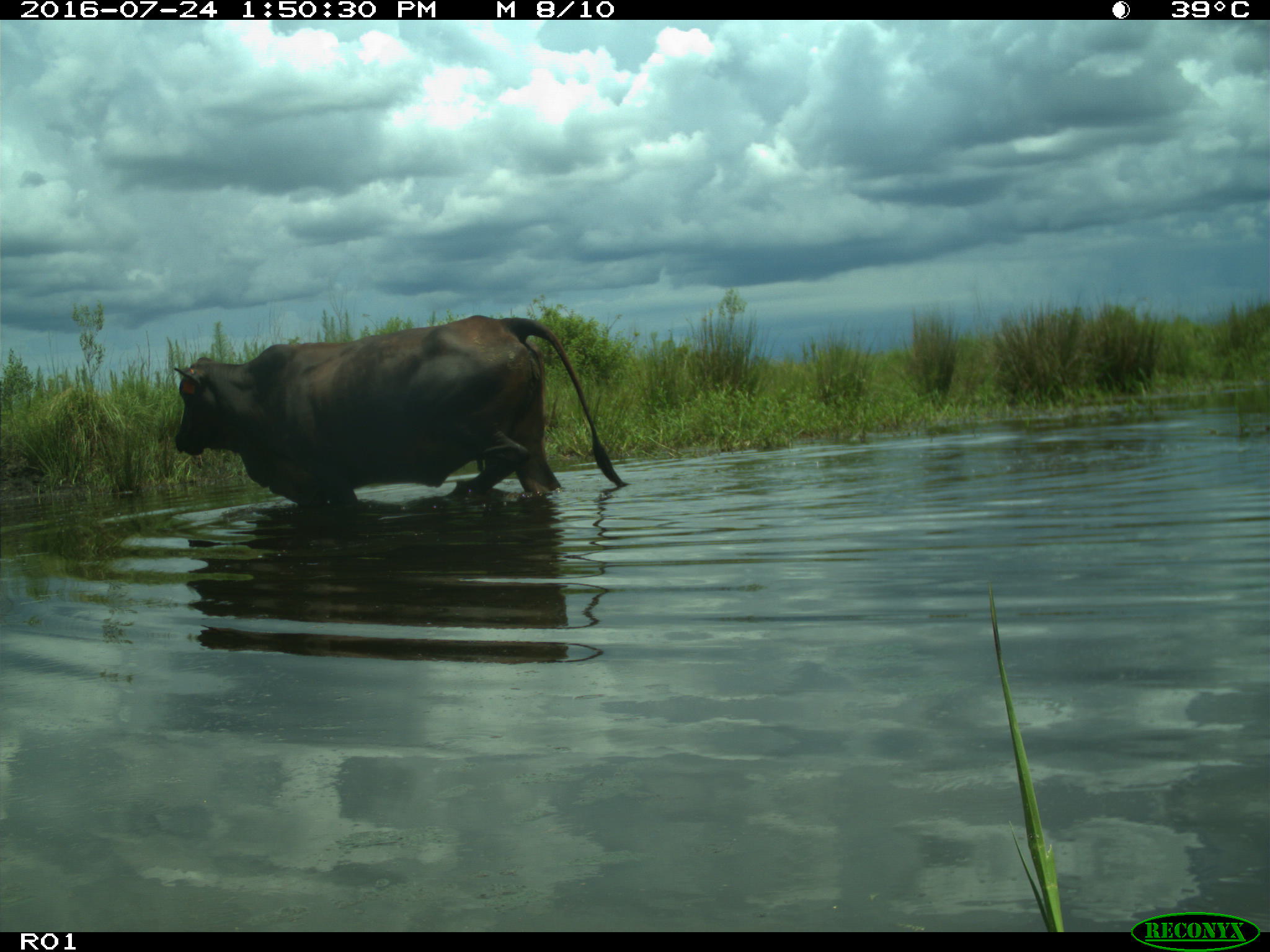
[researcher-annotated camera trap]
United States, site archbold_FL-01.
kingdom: Animalia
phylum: Chordata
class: Mammalia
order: Artiodactyla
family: Bovidae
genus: Bos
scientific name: Bos taurus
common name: domestic cow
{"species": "Bos taurus (domestic cow)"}